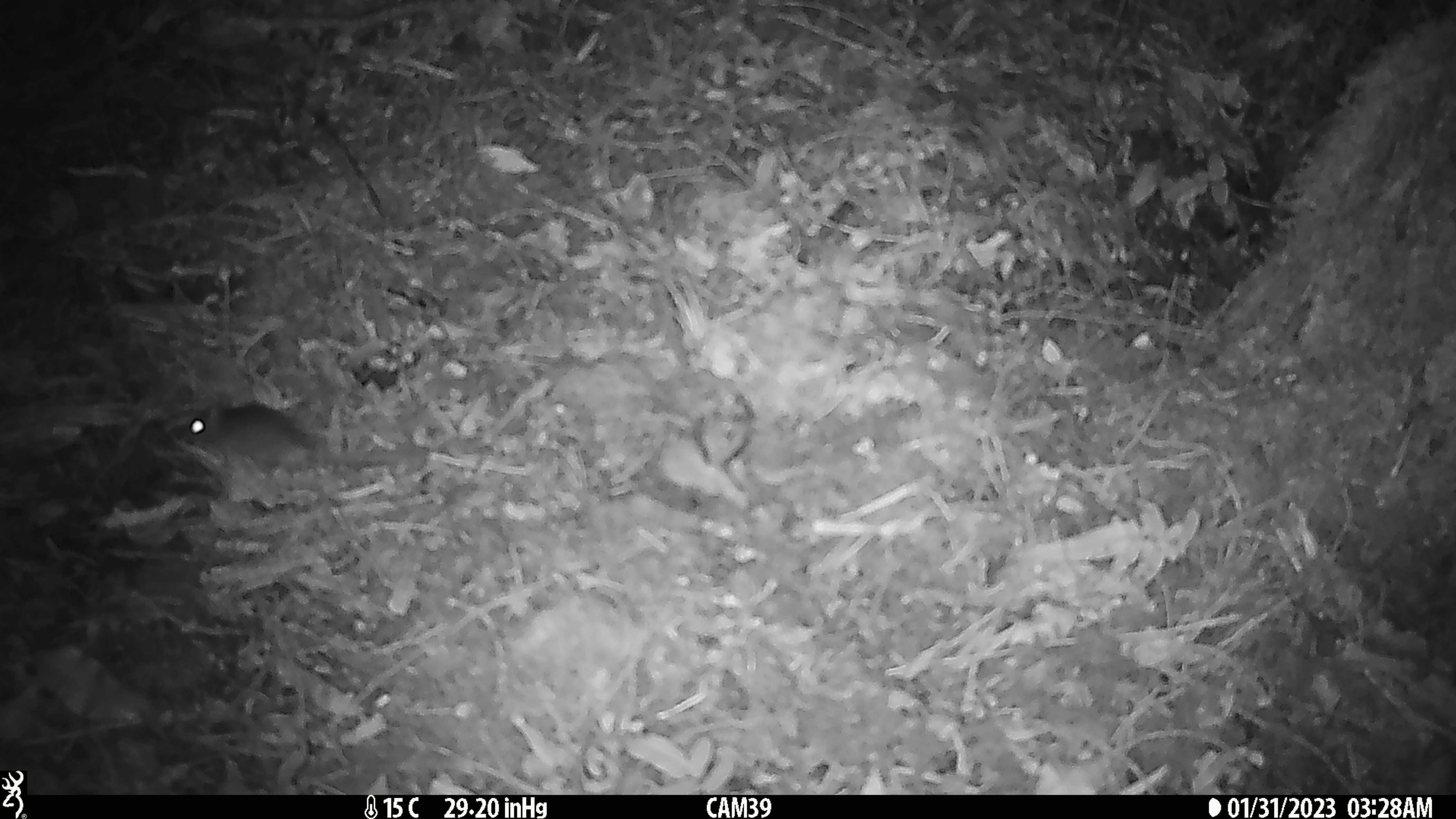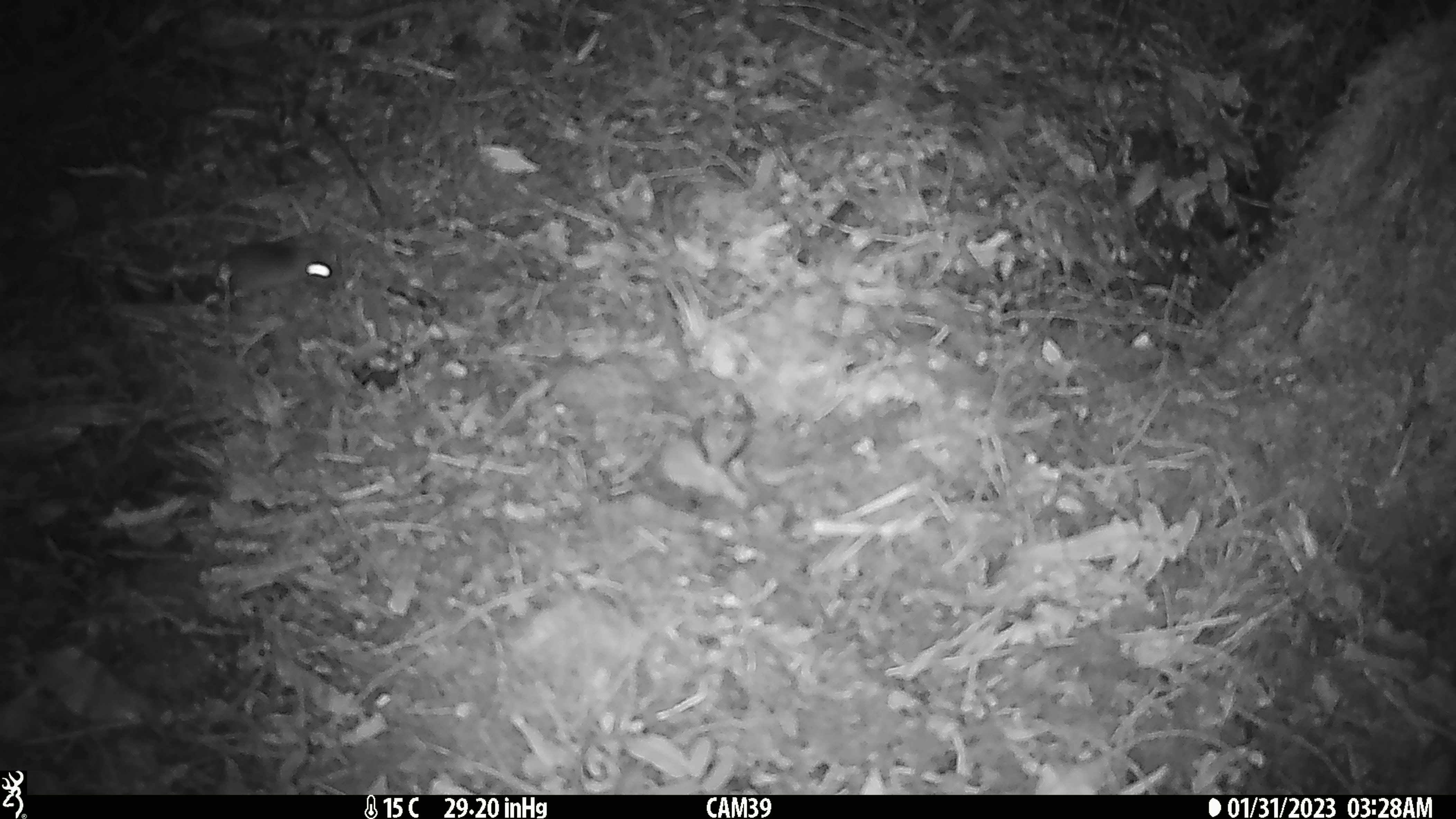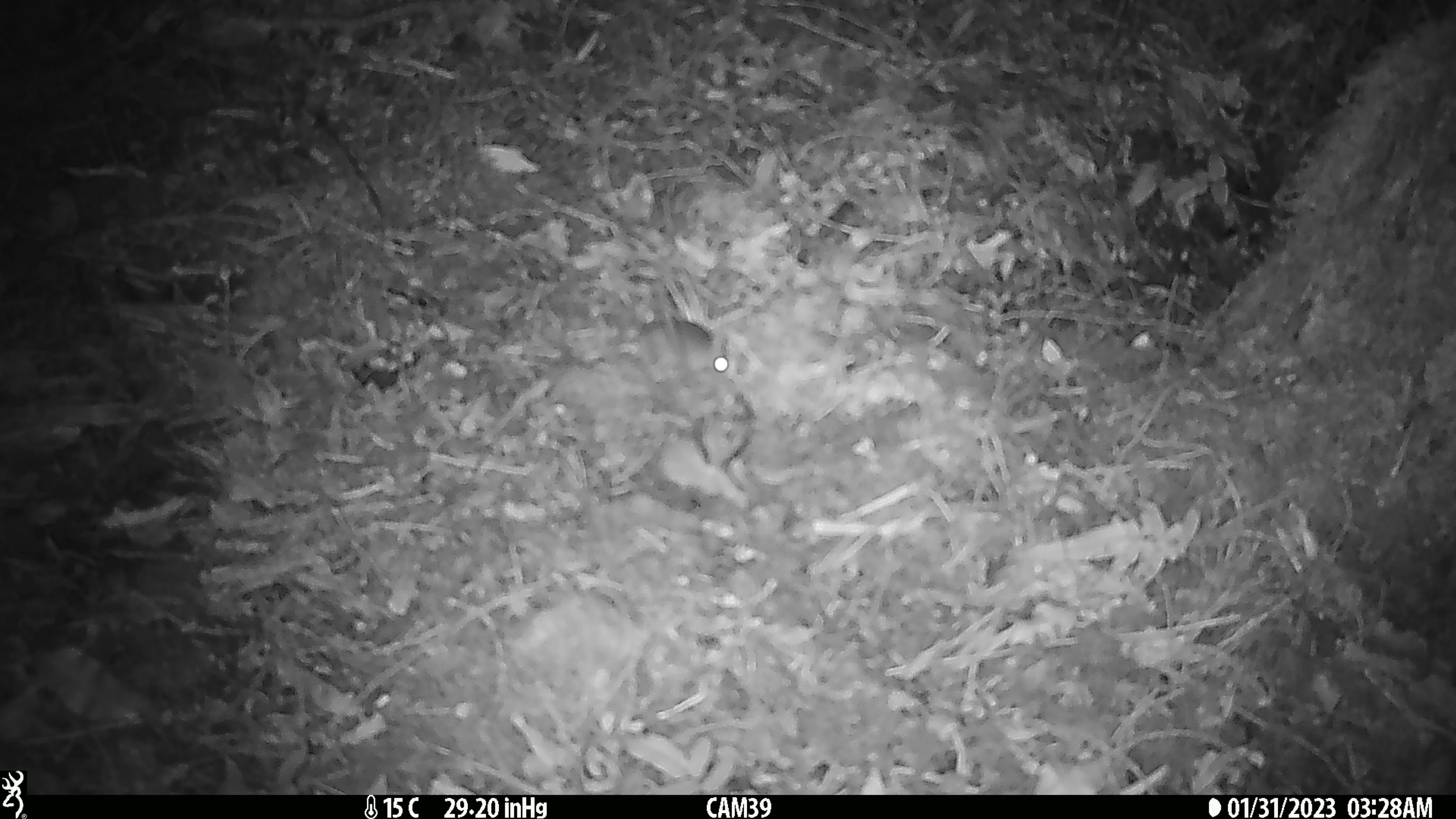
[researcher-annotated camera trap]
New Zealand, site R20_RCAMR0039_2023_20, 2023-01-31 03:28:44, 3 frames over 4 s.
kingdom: Animalia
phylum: Chordata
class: Mammalia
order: Rodentia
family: Muridae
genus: Mus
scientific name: Mus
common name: mouse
Mouse (Mus).